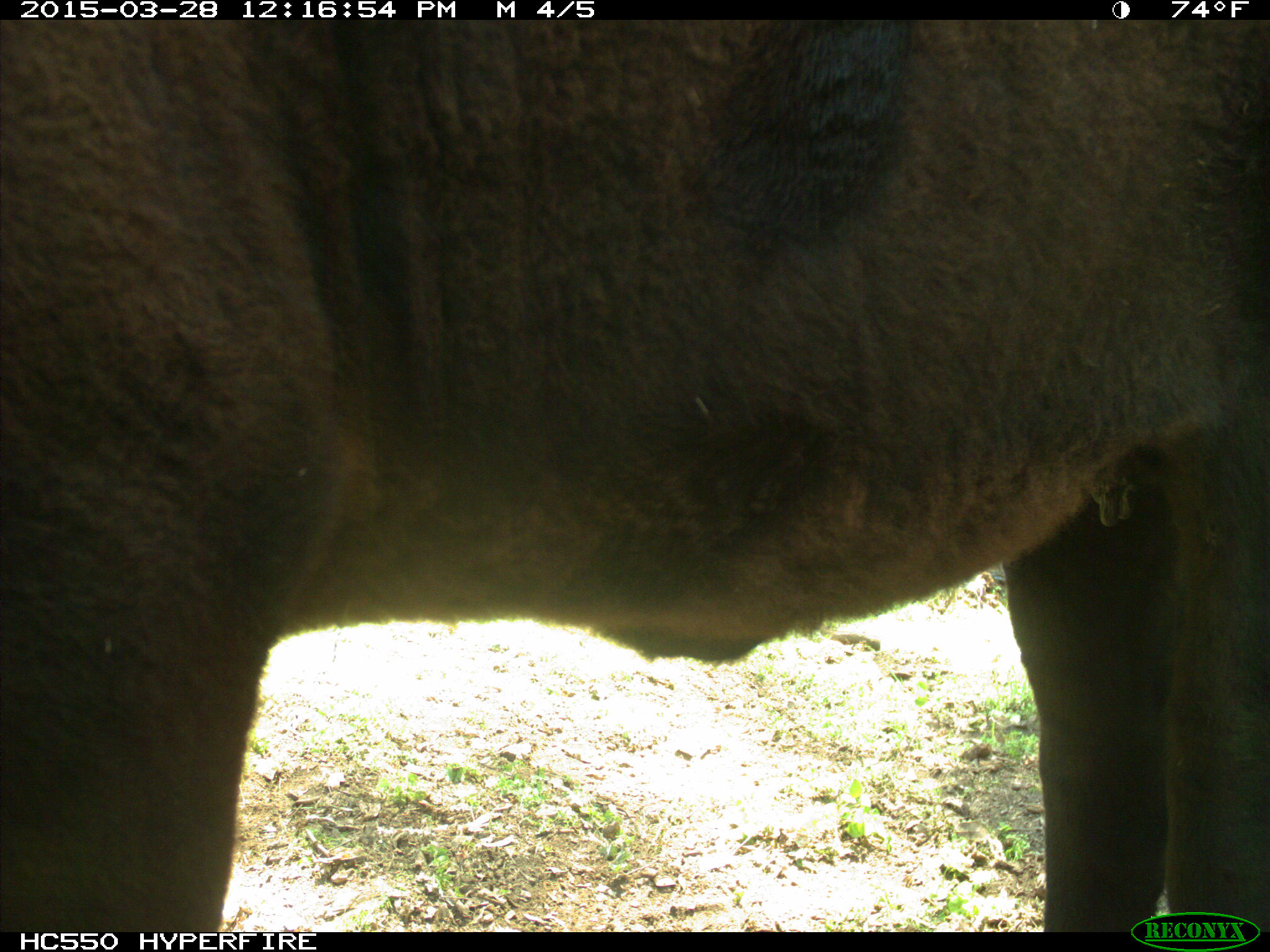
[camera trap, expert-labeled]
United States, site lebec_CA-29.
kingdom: Animalia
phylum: Chordata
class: Mammalia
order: Artiodactyla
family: Bovidae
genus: Bos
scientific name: Bos taurus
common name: domestic cow